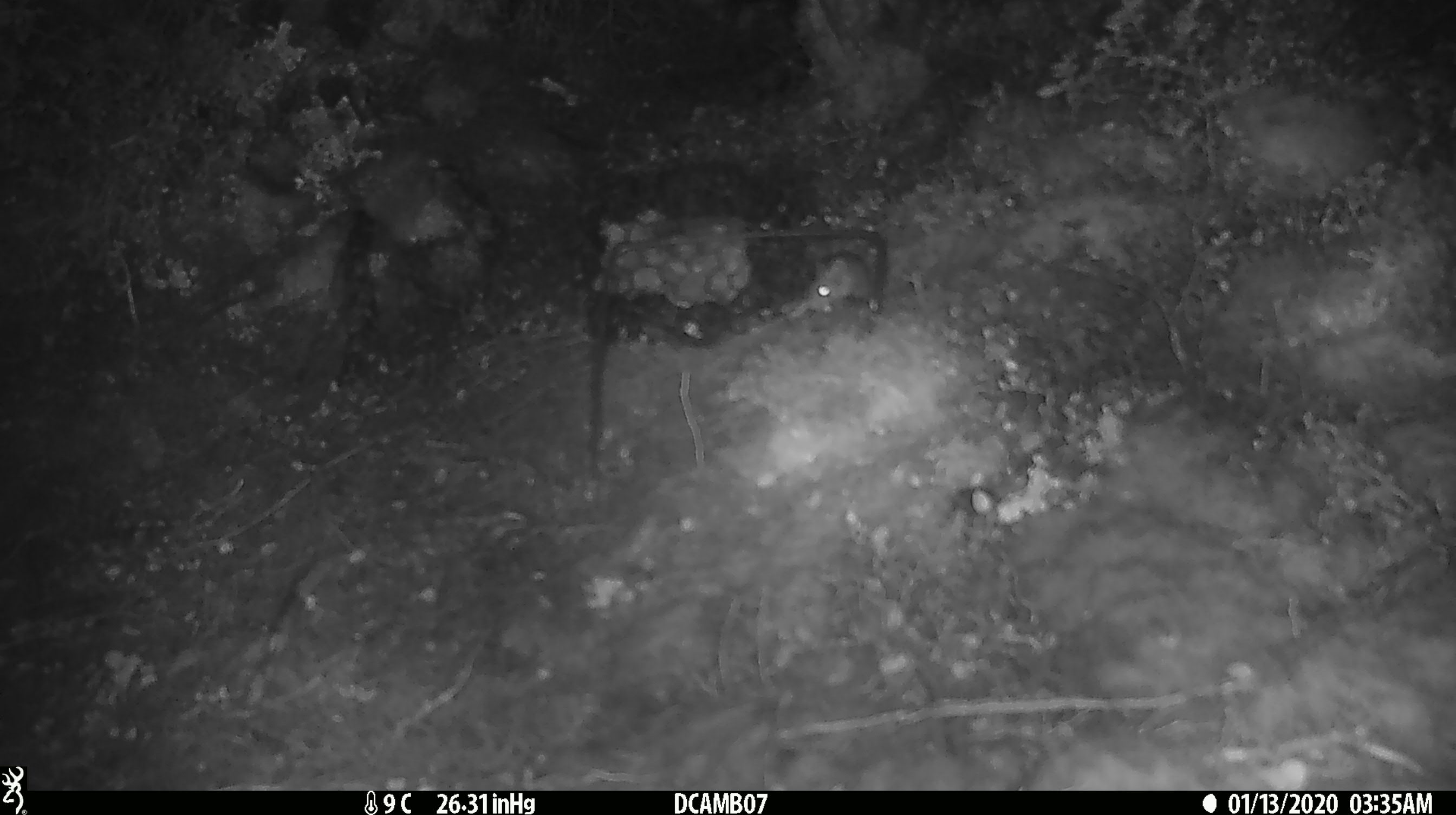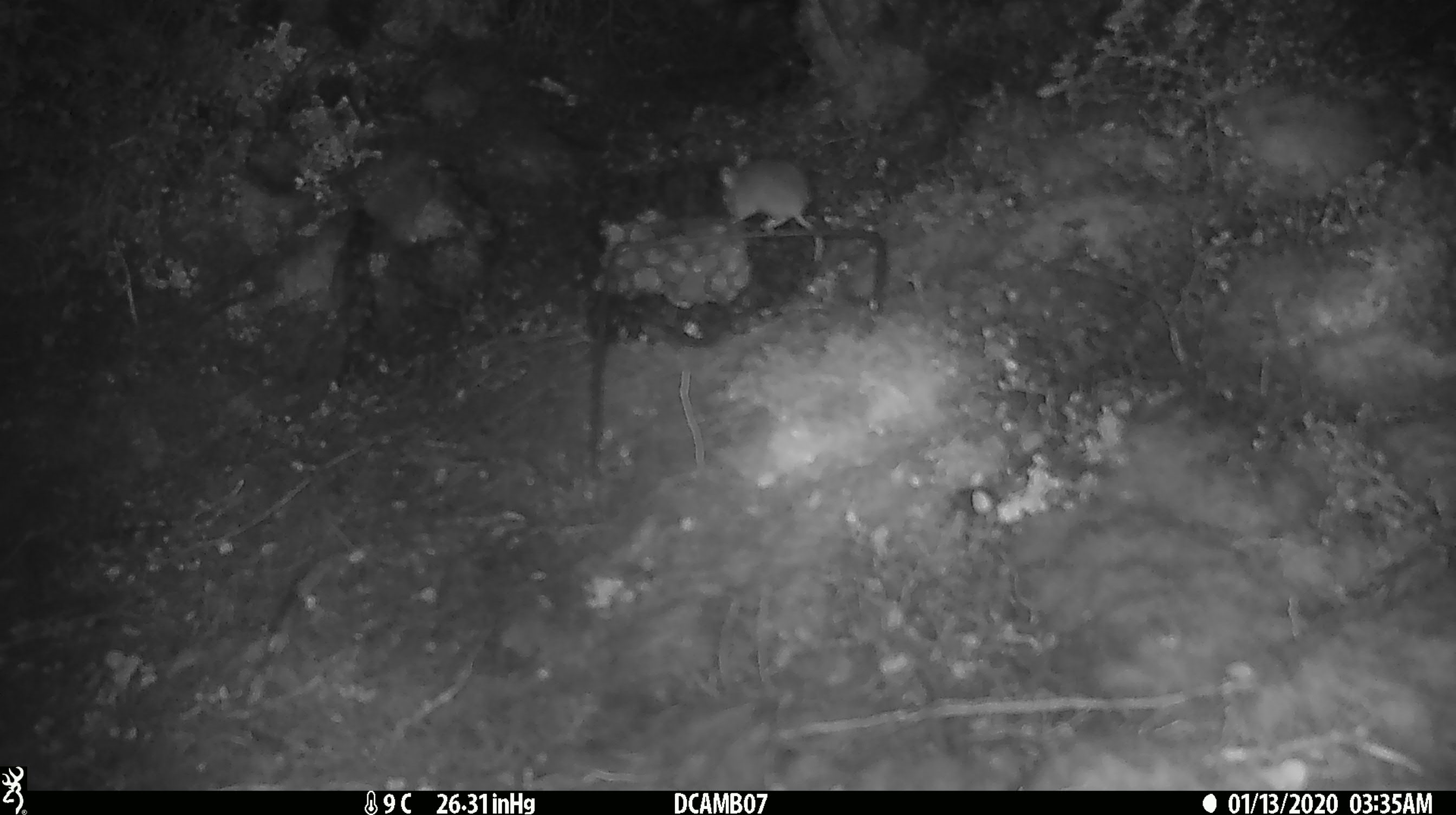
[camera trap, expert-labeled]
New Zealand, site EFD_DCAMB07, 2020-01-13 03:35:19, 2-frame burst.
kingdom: Animalia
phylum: Chordata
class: Mammalia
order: Rodentia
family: Muridae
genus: Mus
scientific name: Mus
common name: mouse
Mouse (Mus).